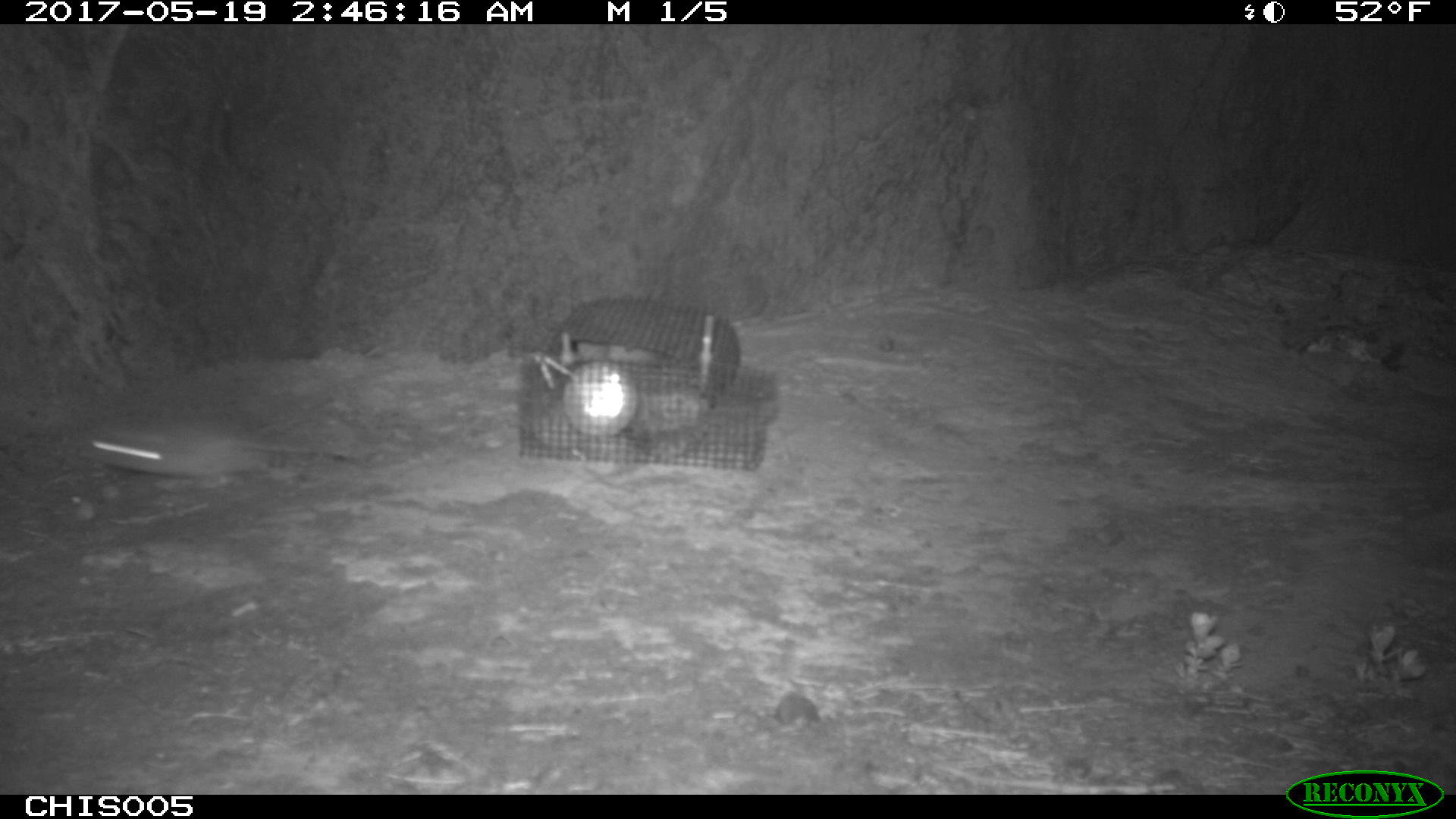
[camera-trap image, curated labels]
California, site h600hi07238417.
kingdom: Animalia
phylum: Chordata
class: Mammalia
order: Rodentia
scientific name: Rodentia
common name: rodent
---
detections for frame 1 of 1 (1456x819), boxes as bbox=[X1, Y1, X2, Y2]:
rodent: bbox=[83, 421, 362, 477]